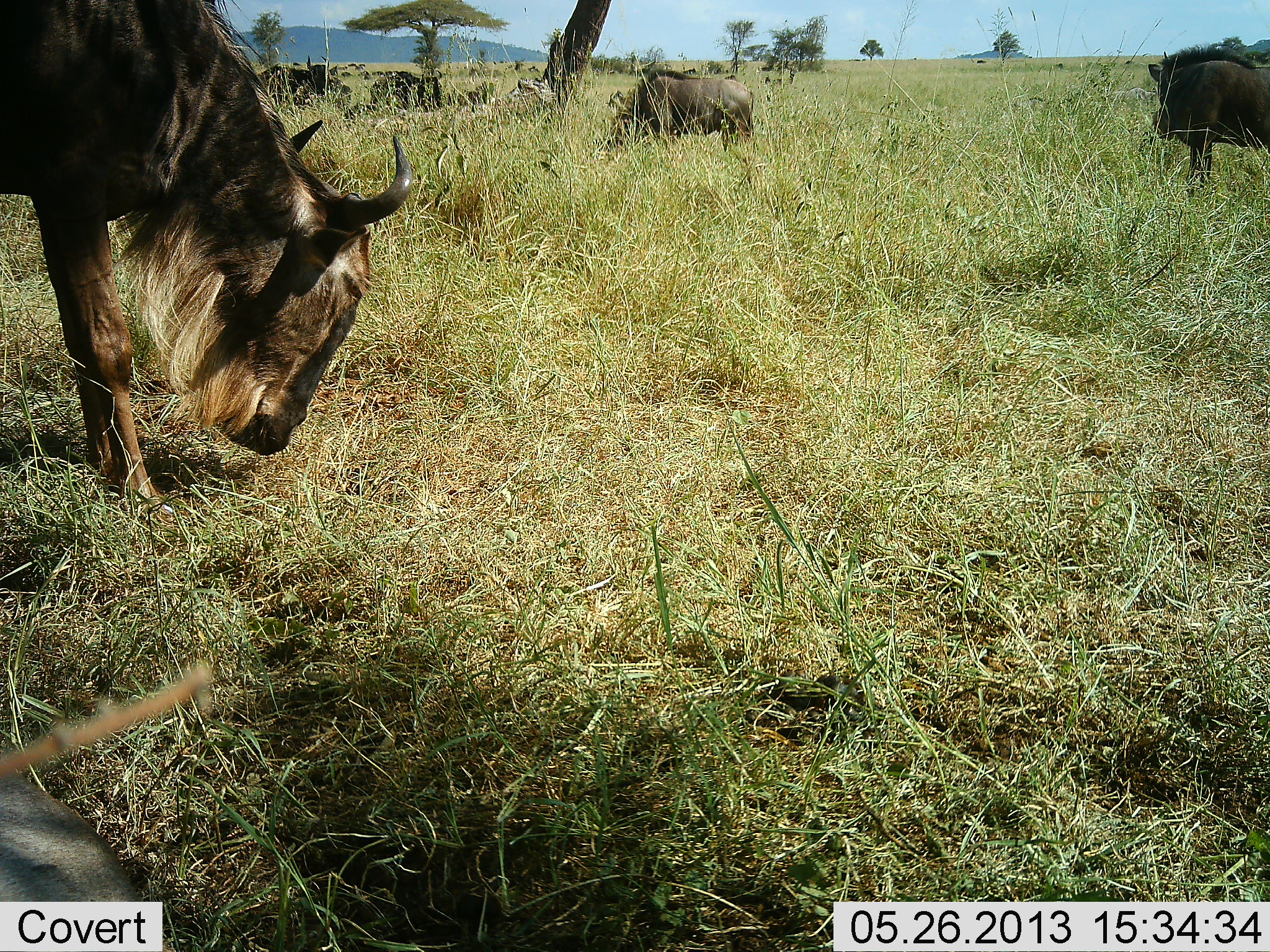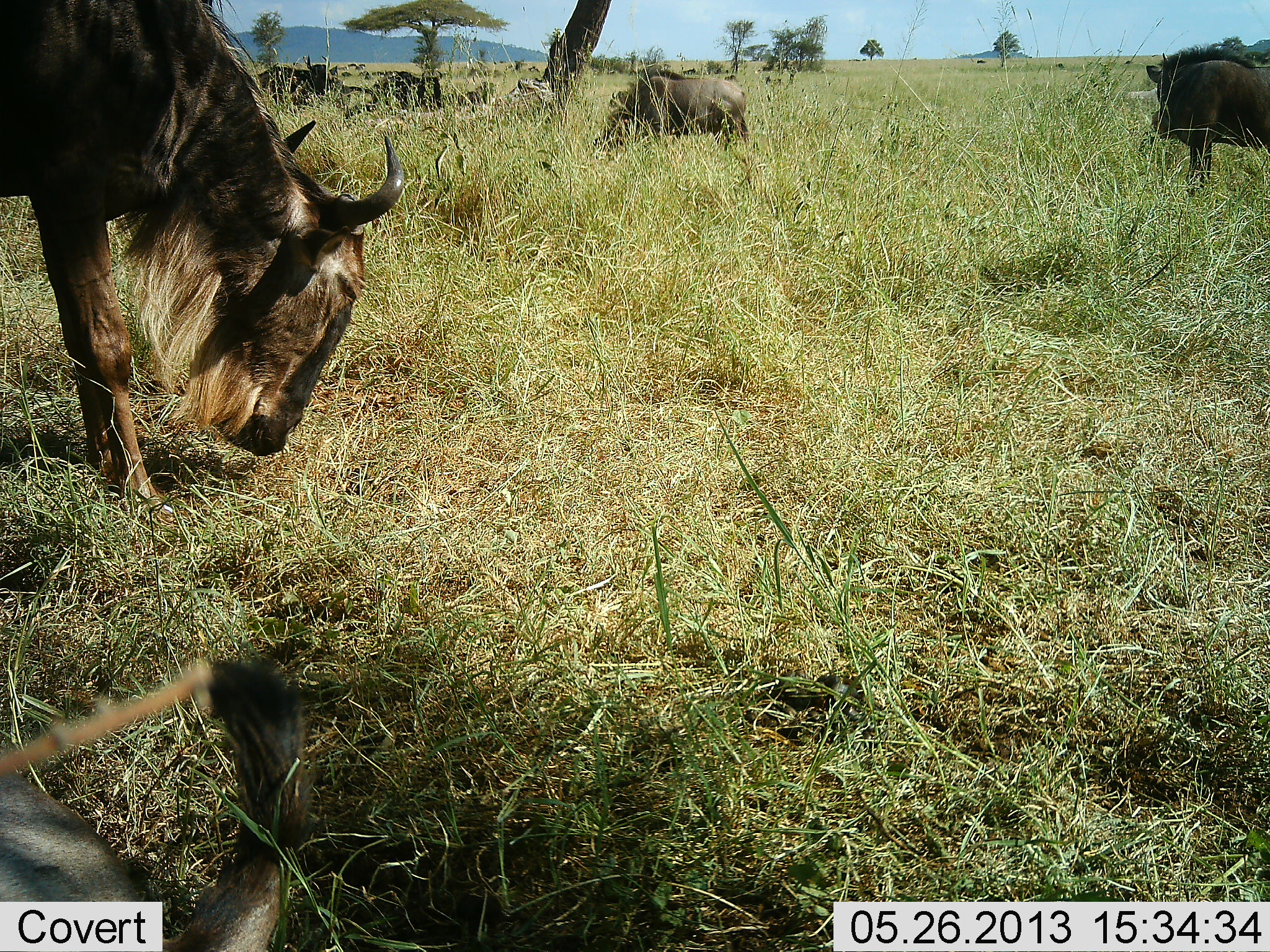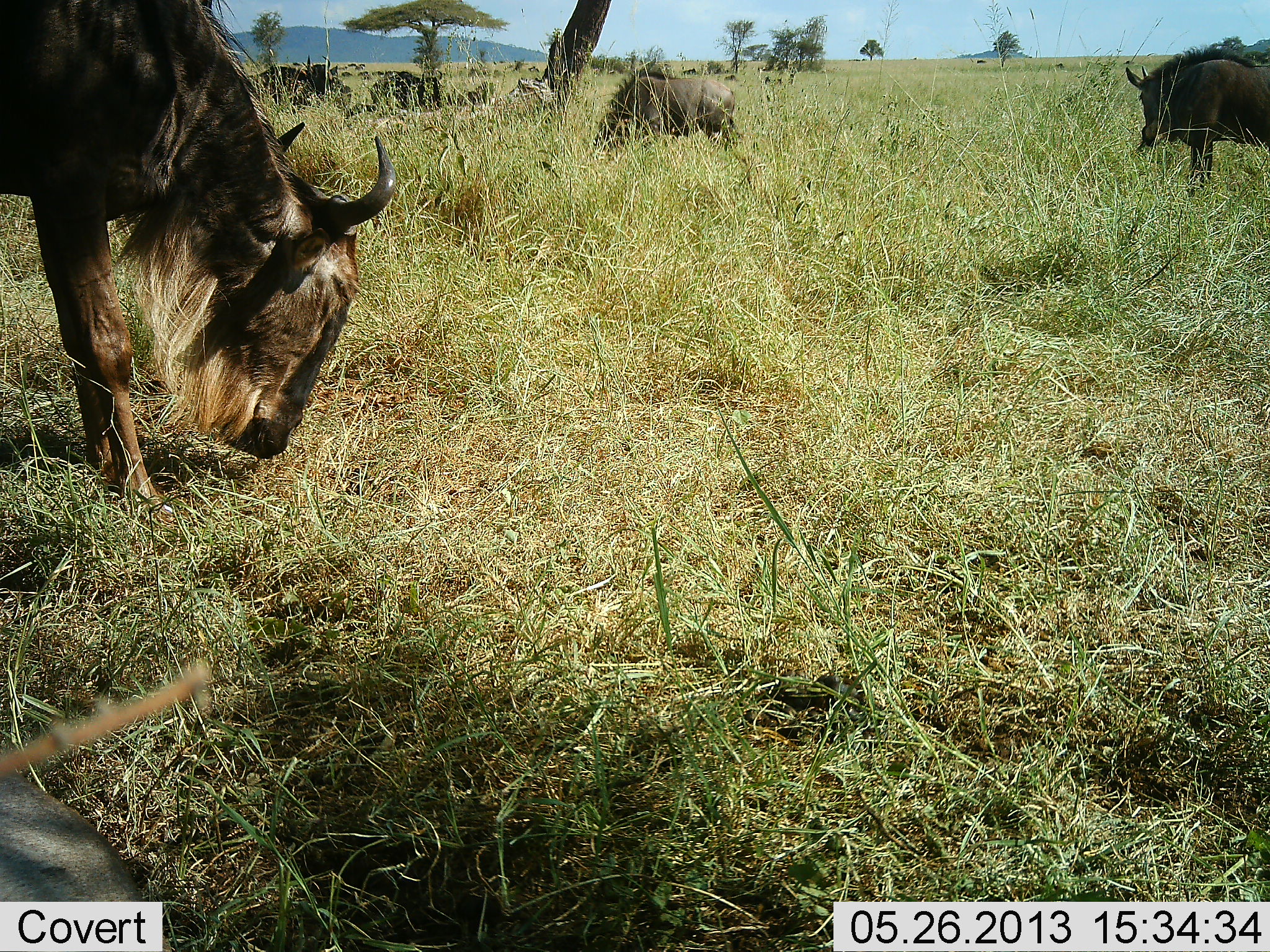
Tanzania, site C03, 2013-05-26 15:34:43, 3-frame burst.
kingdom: Animalia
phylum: Chordata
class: Mammalia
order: Artiodactyla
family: Bovidae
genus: Connochaetes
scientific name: Connochaetes taurinus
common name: blue wildebeest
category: wildebeest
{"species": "wildebeest (blue wildebeest) (Connochaetes taurinus)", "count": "5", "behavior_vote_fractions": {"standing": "46%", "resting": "29%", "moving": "23%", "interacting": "9%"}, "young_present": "0%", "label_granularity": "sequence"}